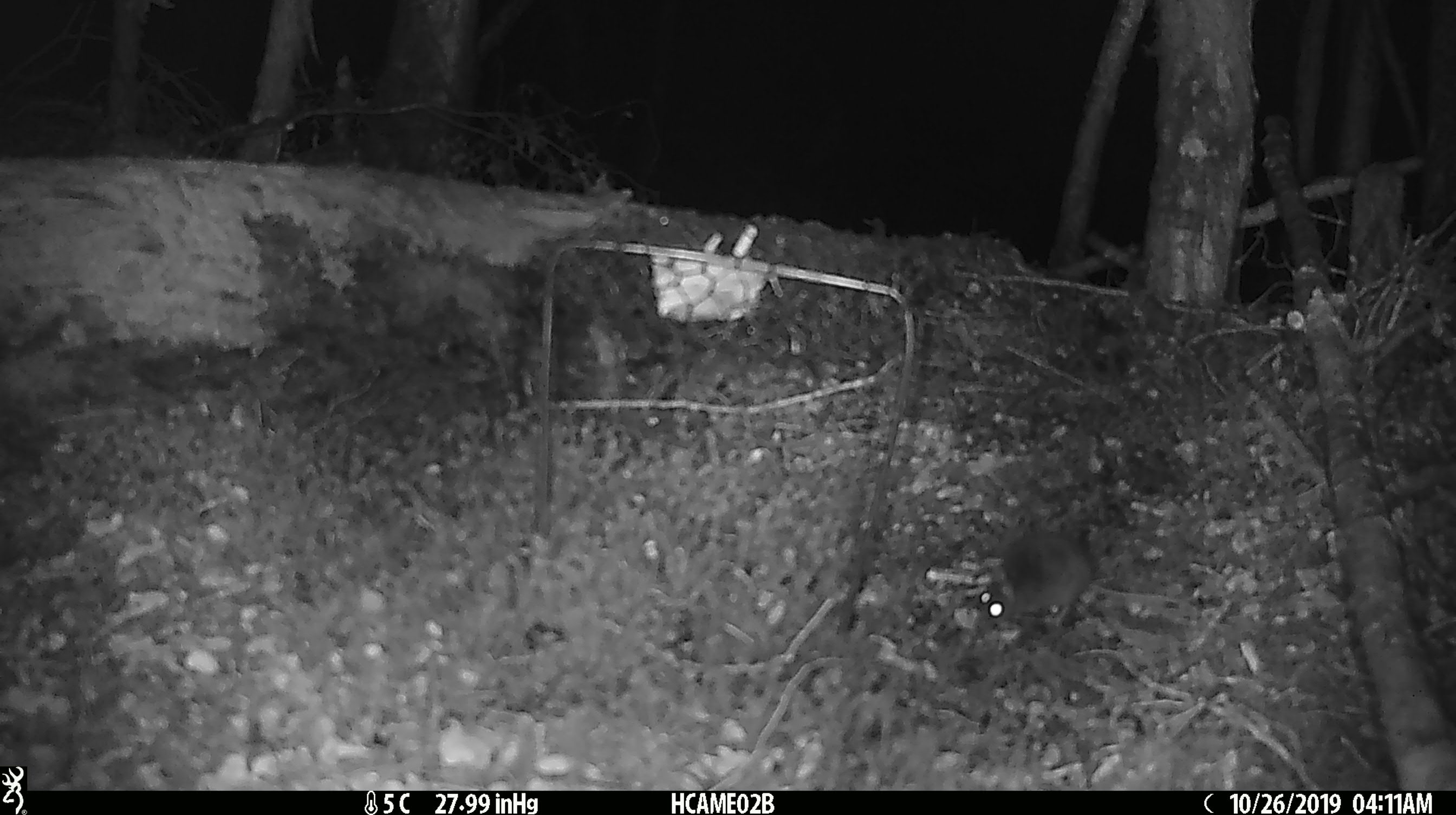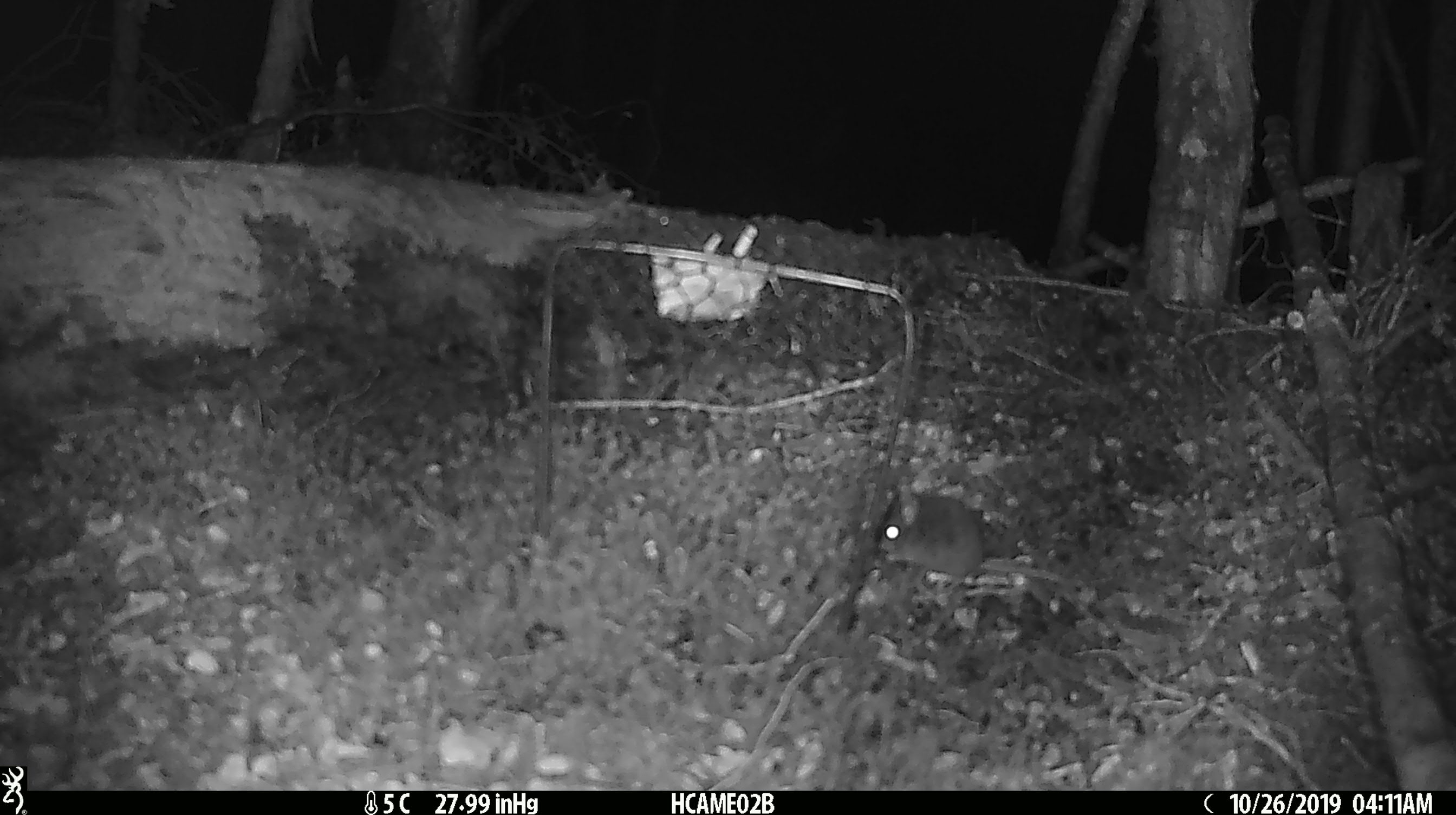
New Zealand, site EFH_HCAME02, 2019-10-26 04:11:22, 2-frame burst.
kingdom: Animalia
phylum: Chordata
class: Mammalia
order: Rodentia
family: Muridae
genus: Mus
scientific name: Mus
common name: mouse